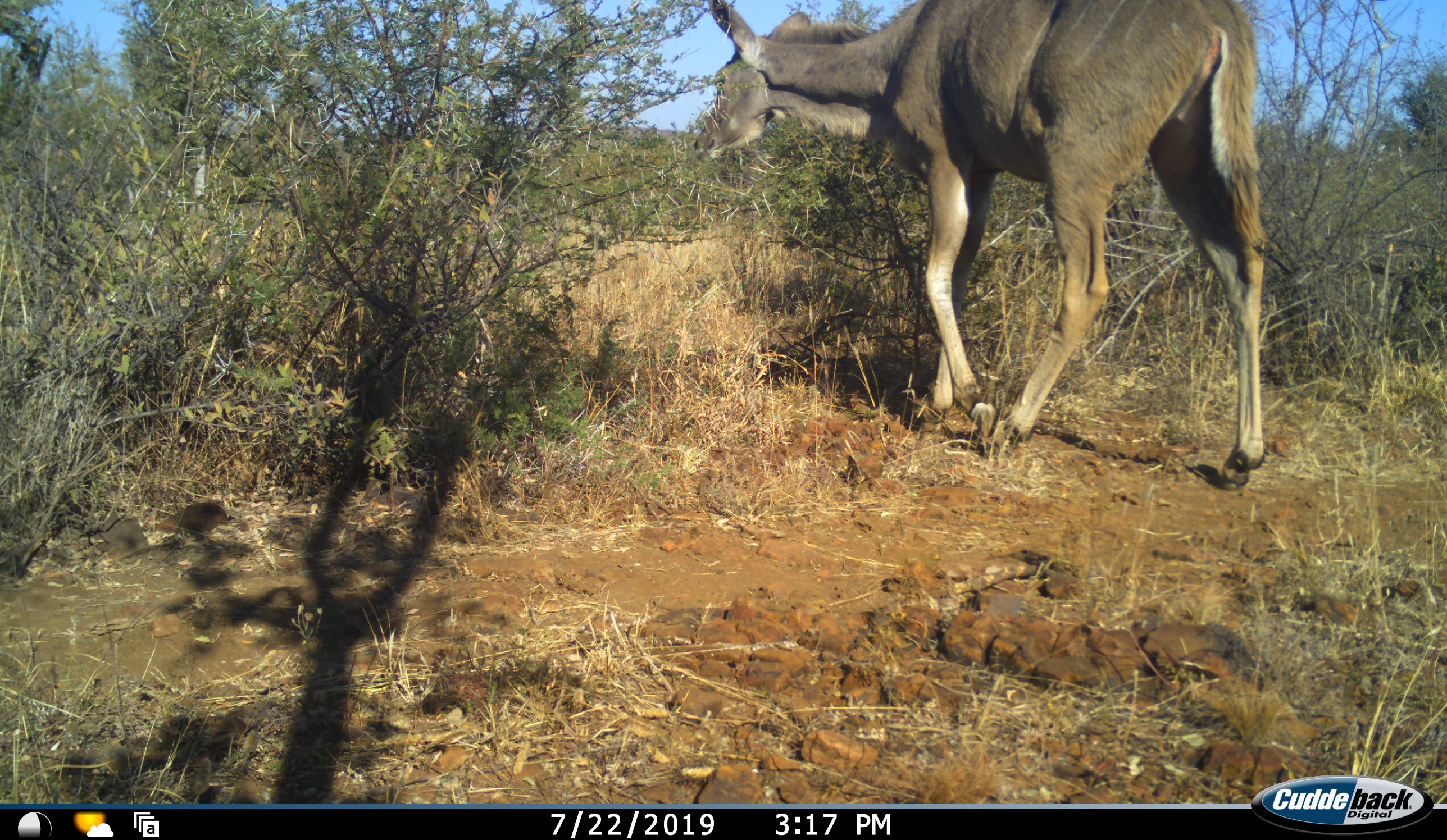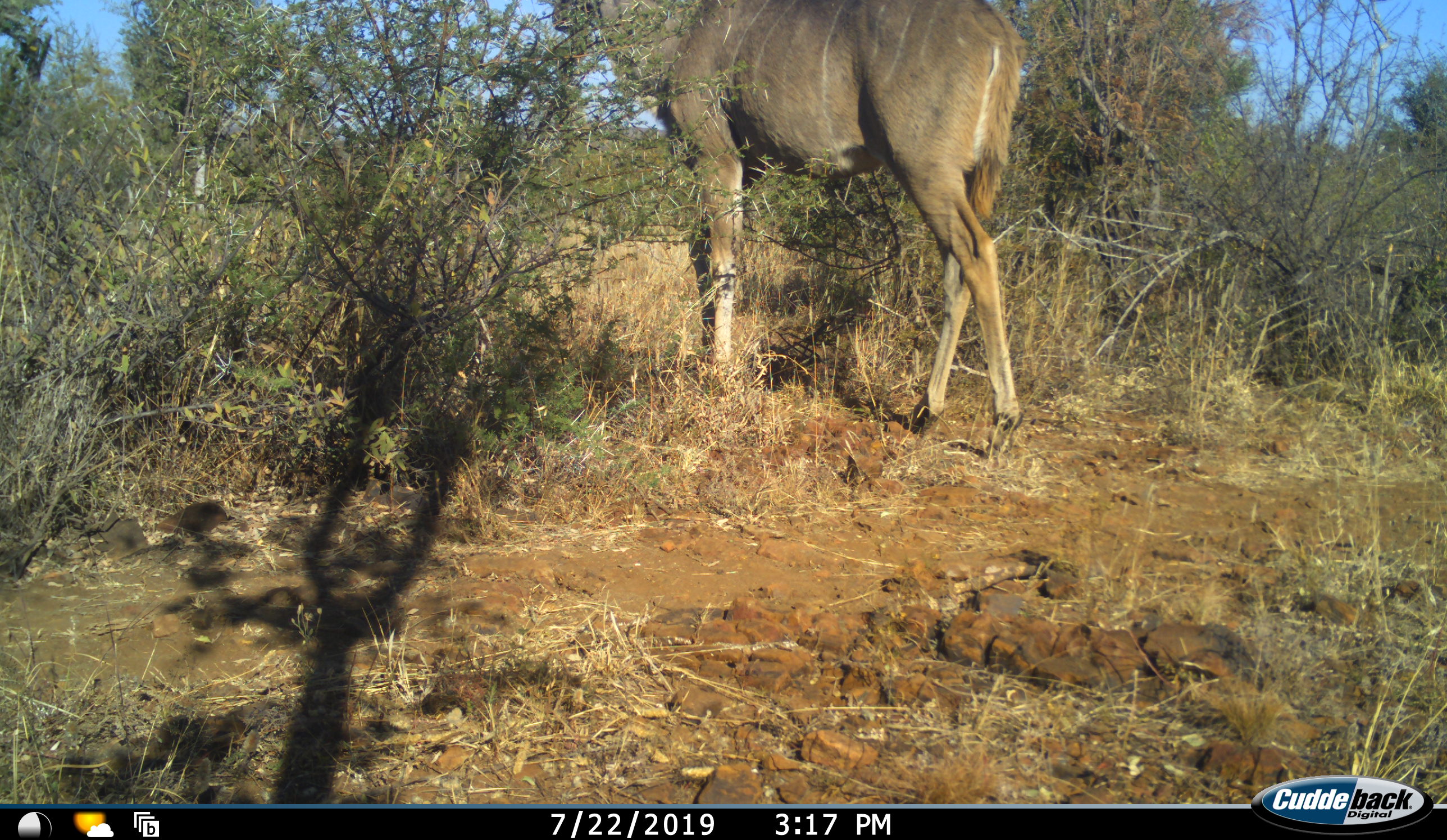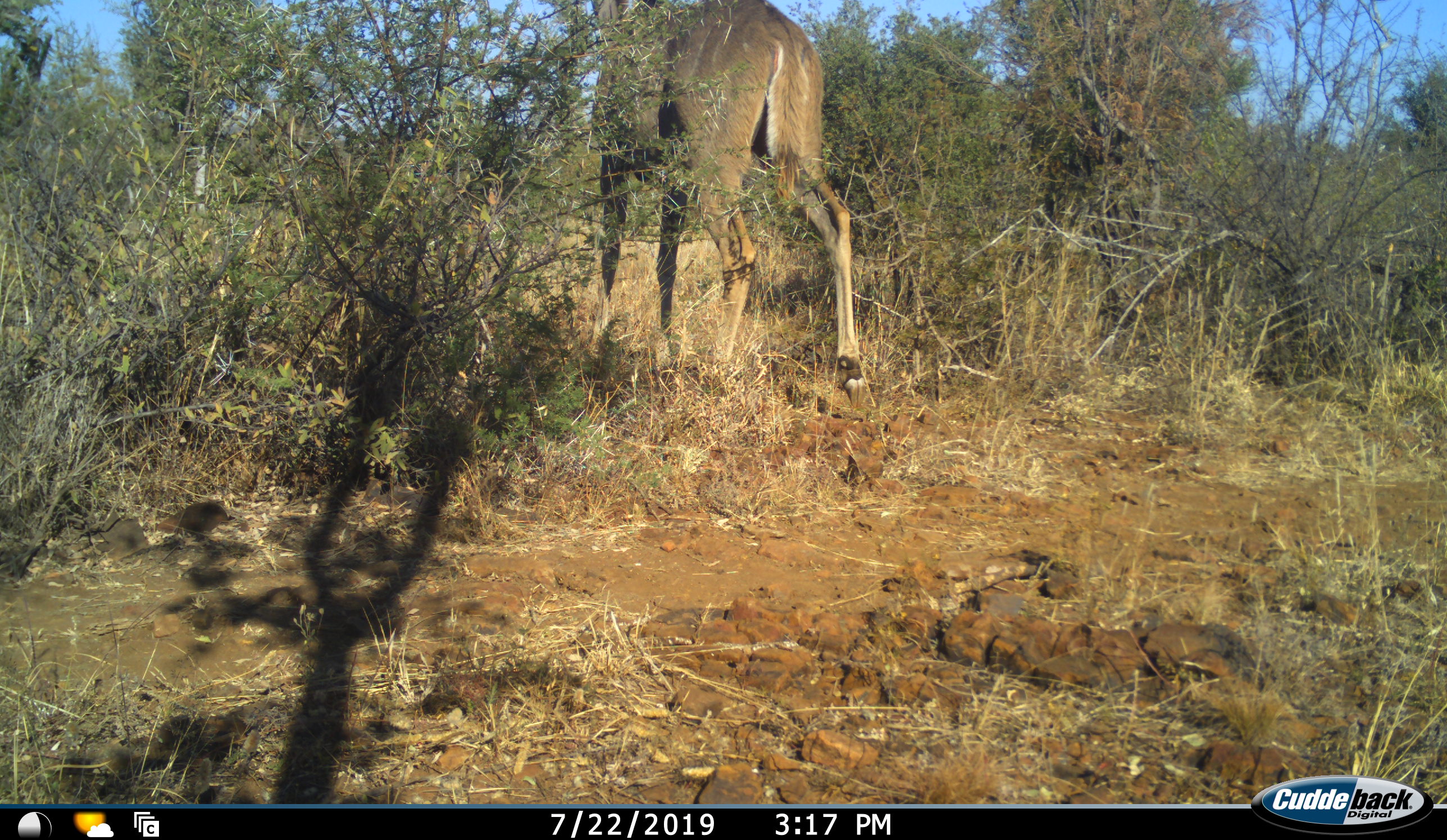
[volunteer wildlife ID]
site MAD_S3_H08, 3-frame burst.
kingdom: Animalia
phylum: Chordata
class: Mammalia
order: Artiodactyla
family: Bovidae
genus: Tragelaphus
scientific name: Tragelaphus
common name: kudu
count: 1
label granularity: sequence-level